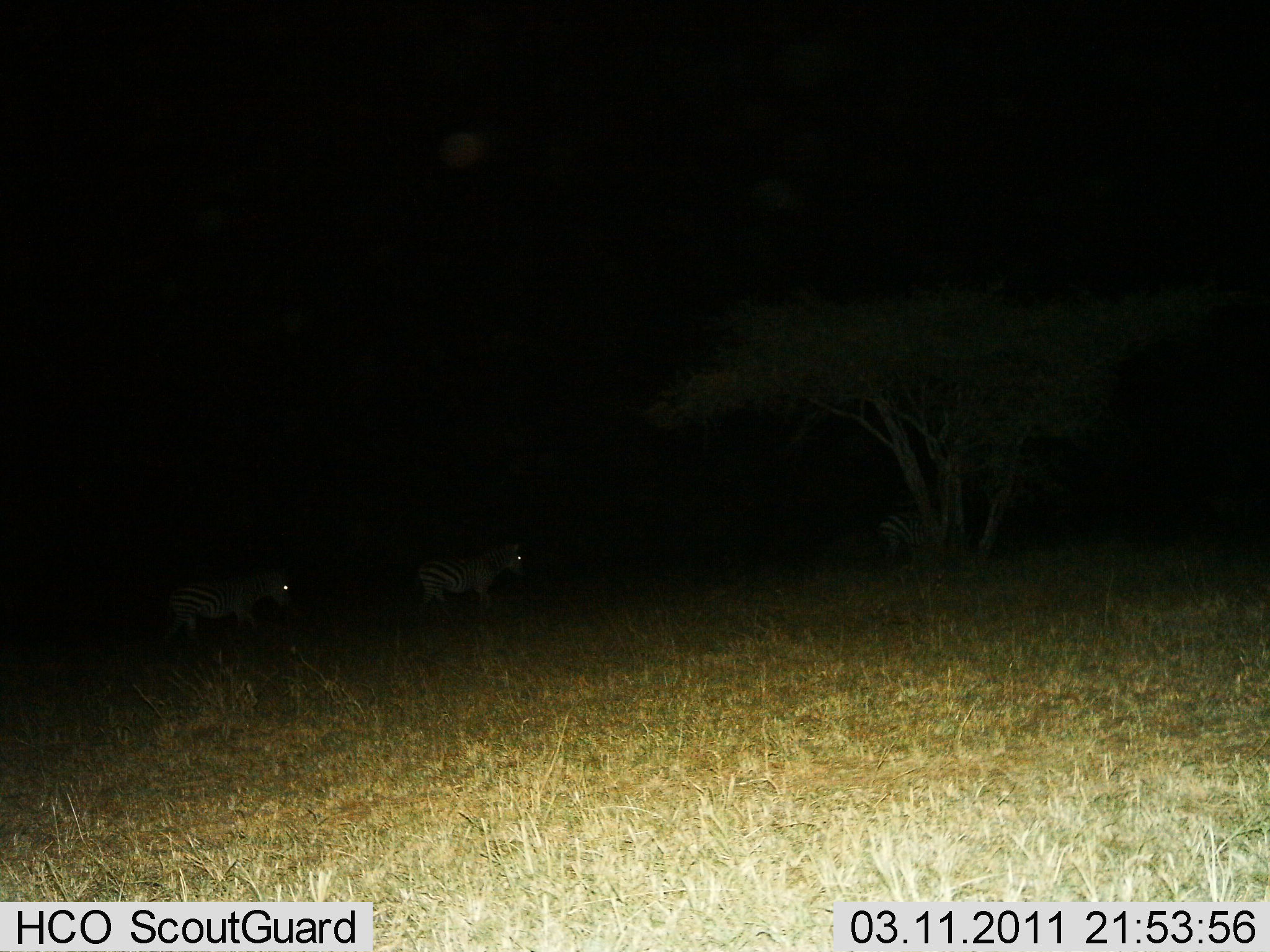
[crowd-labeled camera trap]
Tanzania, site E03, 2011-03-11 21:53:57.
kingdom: Animalia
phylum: Chordata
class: Mammalia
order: Perissodactyla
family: Equidae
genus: Equus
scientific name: Equus quagga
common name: plains zebra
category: zebra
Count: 3.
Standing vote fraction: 33%.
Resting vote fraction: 0%.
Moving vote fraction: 75%.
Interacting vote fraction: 8%.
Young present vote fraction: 0%.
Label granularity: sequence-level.